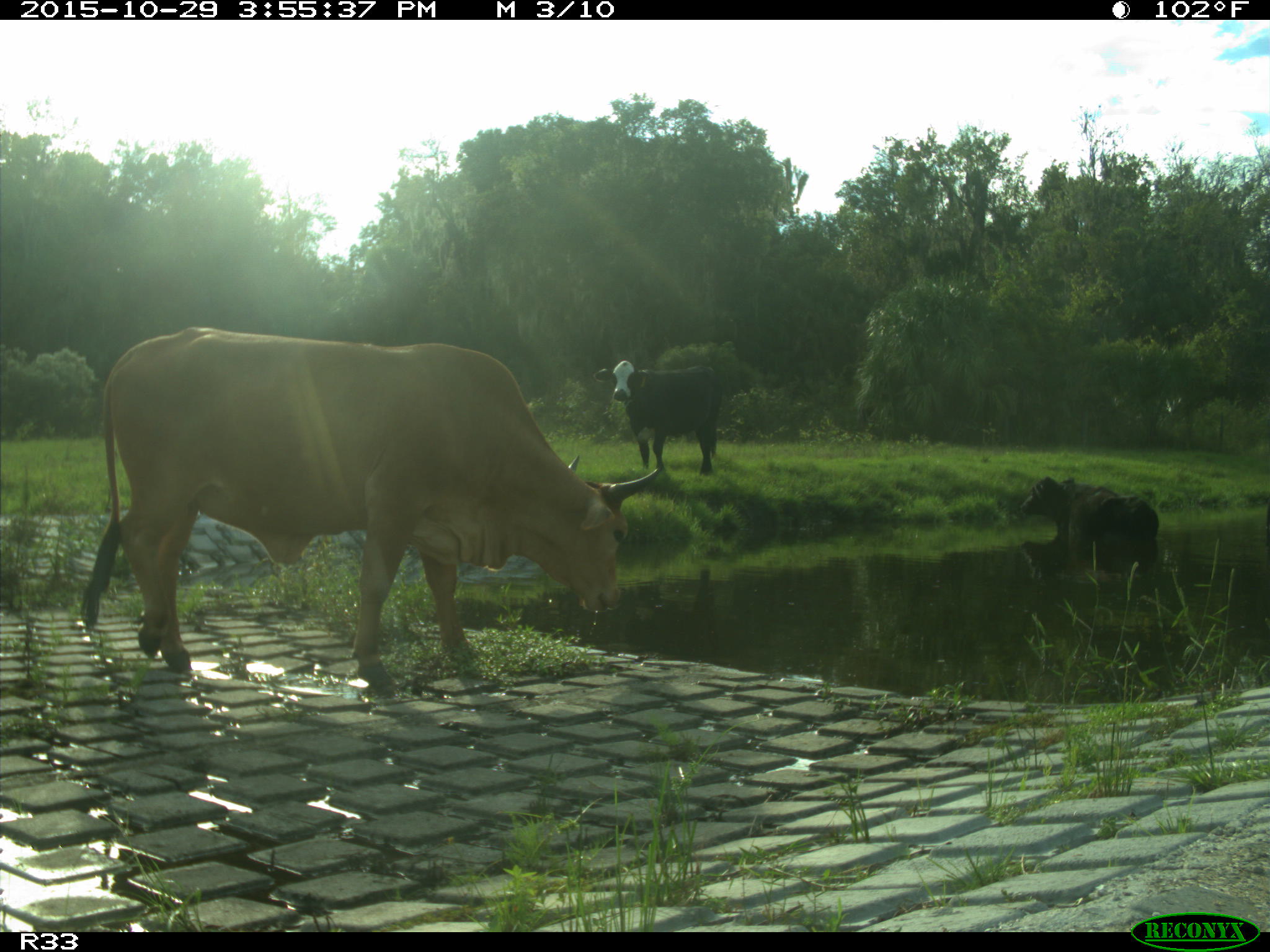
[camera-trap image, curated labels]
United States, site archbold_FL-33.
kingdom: Animalia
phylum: Chordata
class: Mammalia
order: Artiodactyla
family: Bovidae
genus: Bos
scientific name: Bos taurus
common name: domestic cow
Bos taurus (domestic cow).